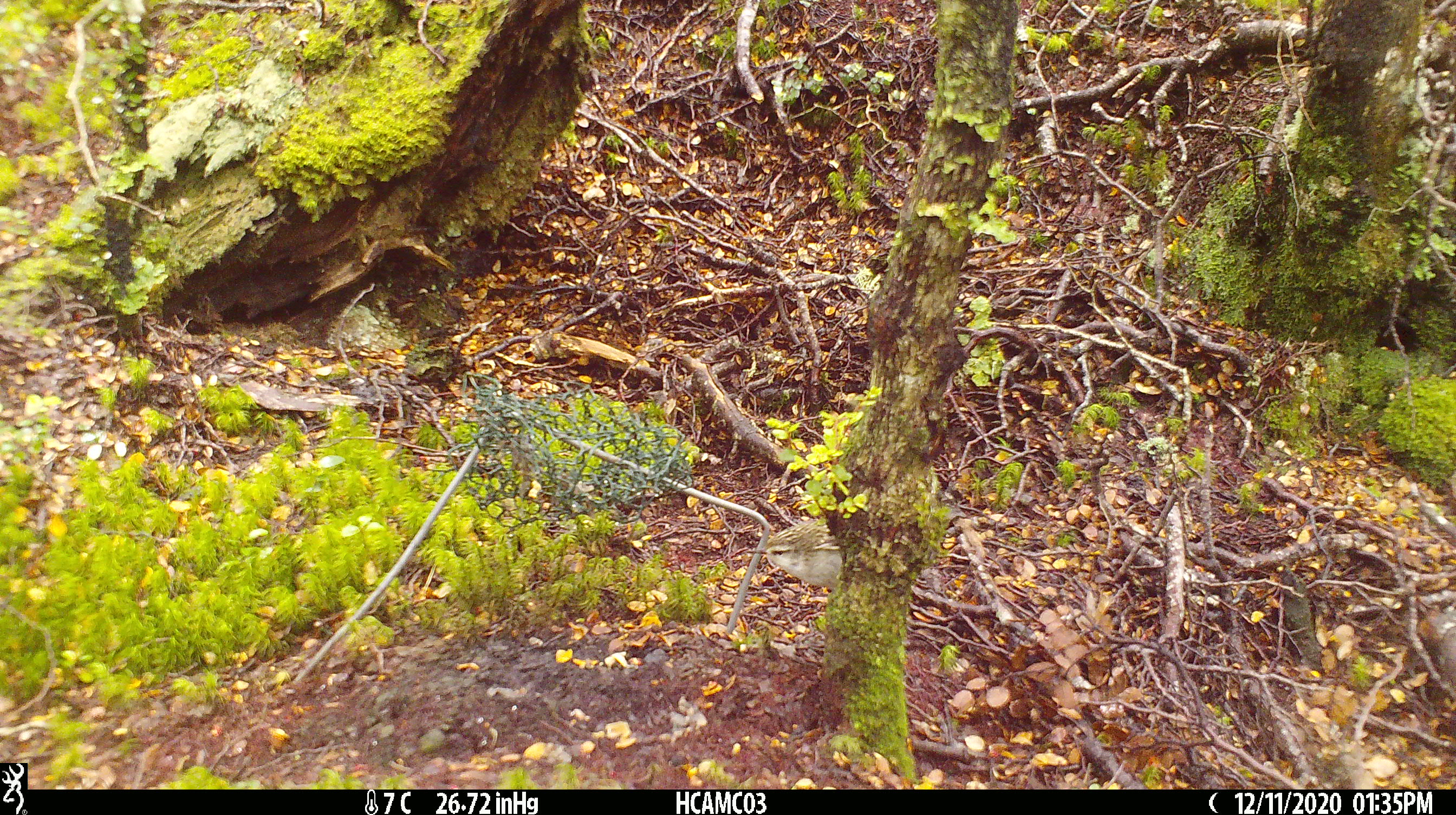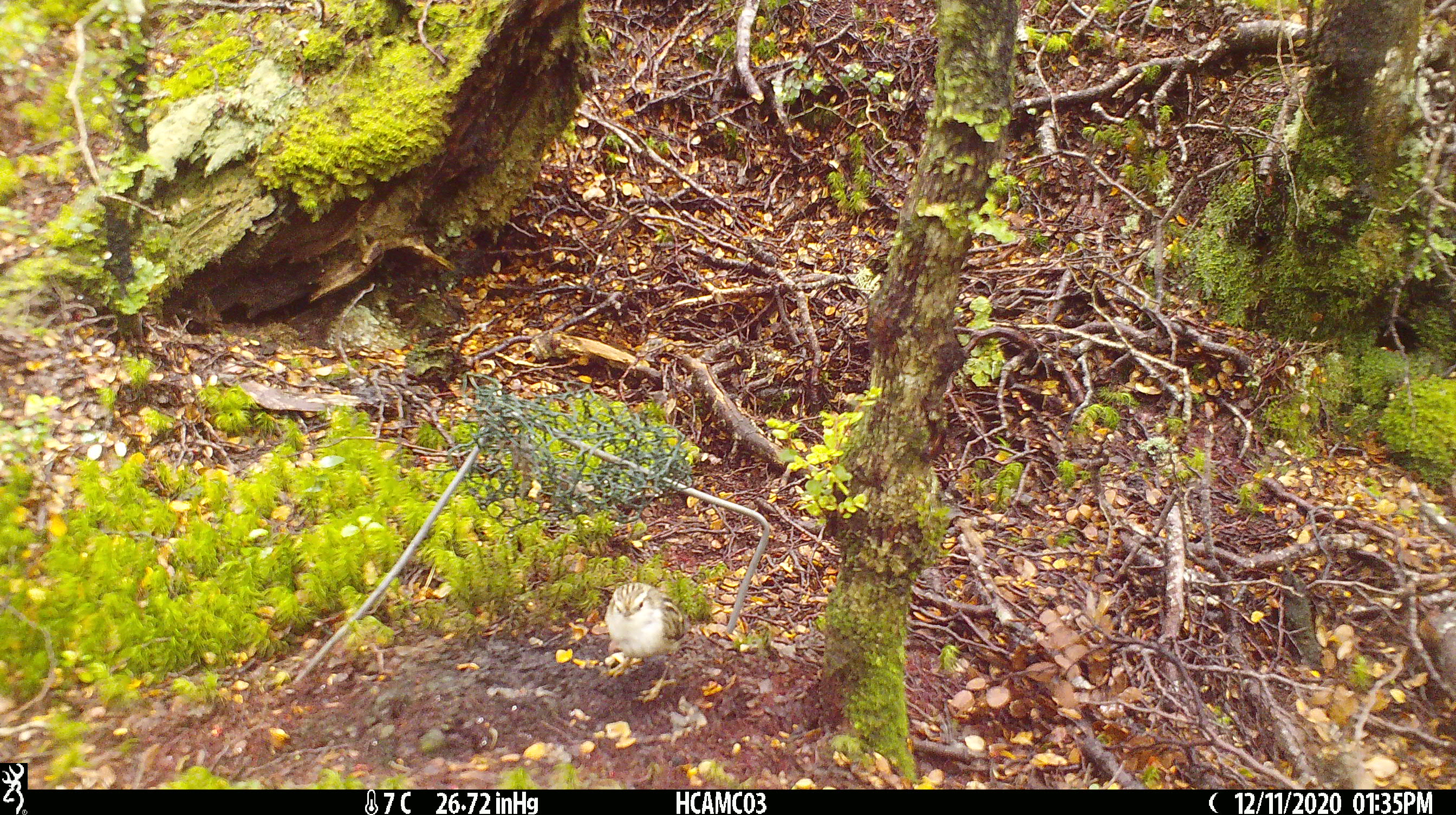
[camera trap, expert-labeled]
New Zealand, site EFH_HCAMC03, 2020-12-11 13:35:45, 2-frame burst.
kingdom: Animalia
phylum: Chordata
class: Aves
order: Passeriformes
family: Acanthisittidae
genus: Acanthisitta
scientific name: Acanthisitta chloris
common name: rifleman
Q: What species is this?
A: Rifleman (Acanthisitta chloris).